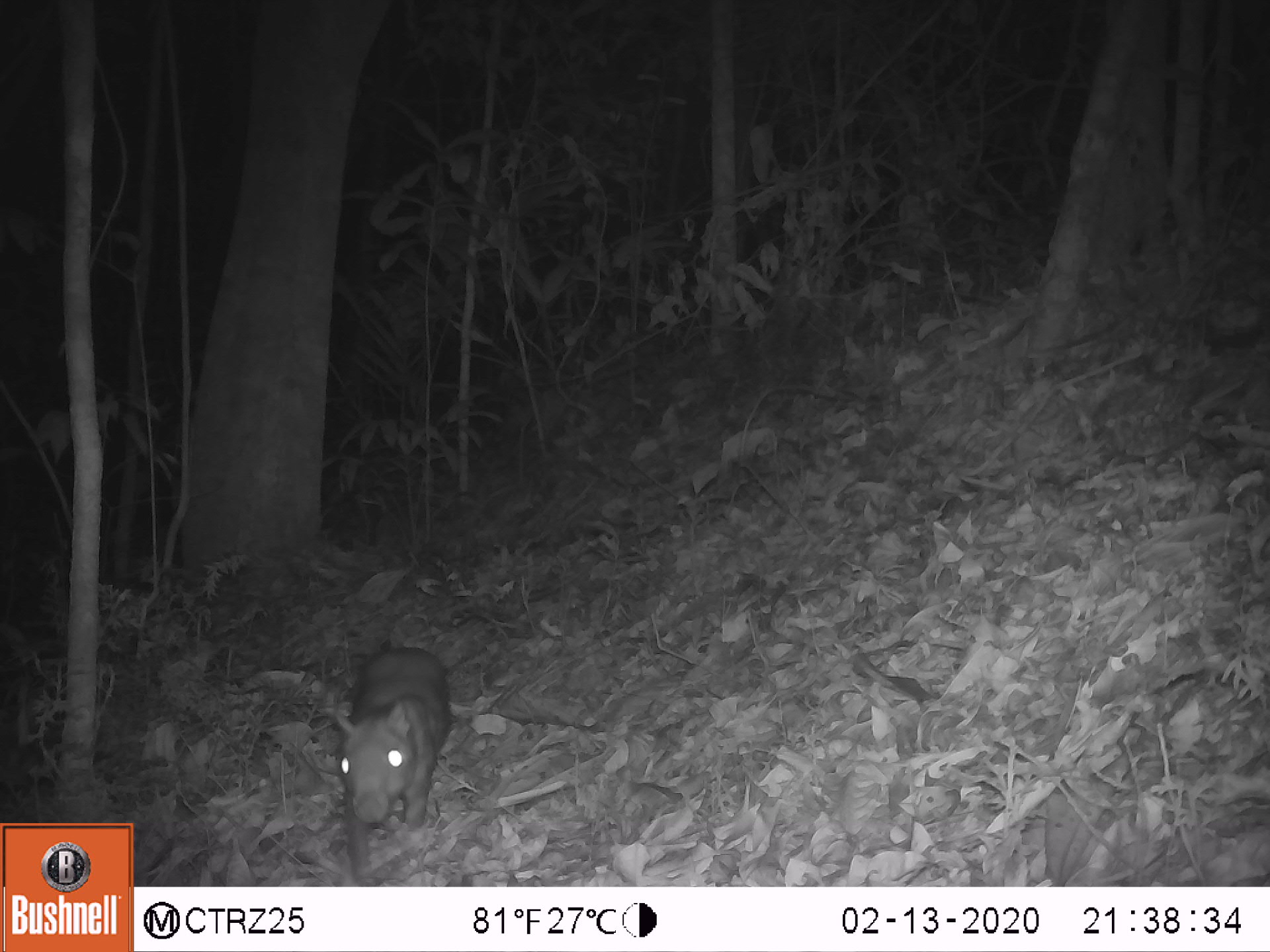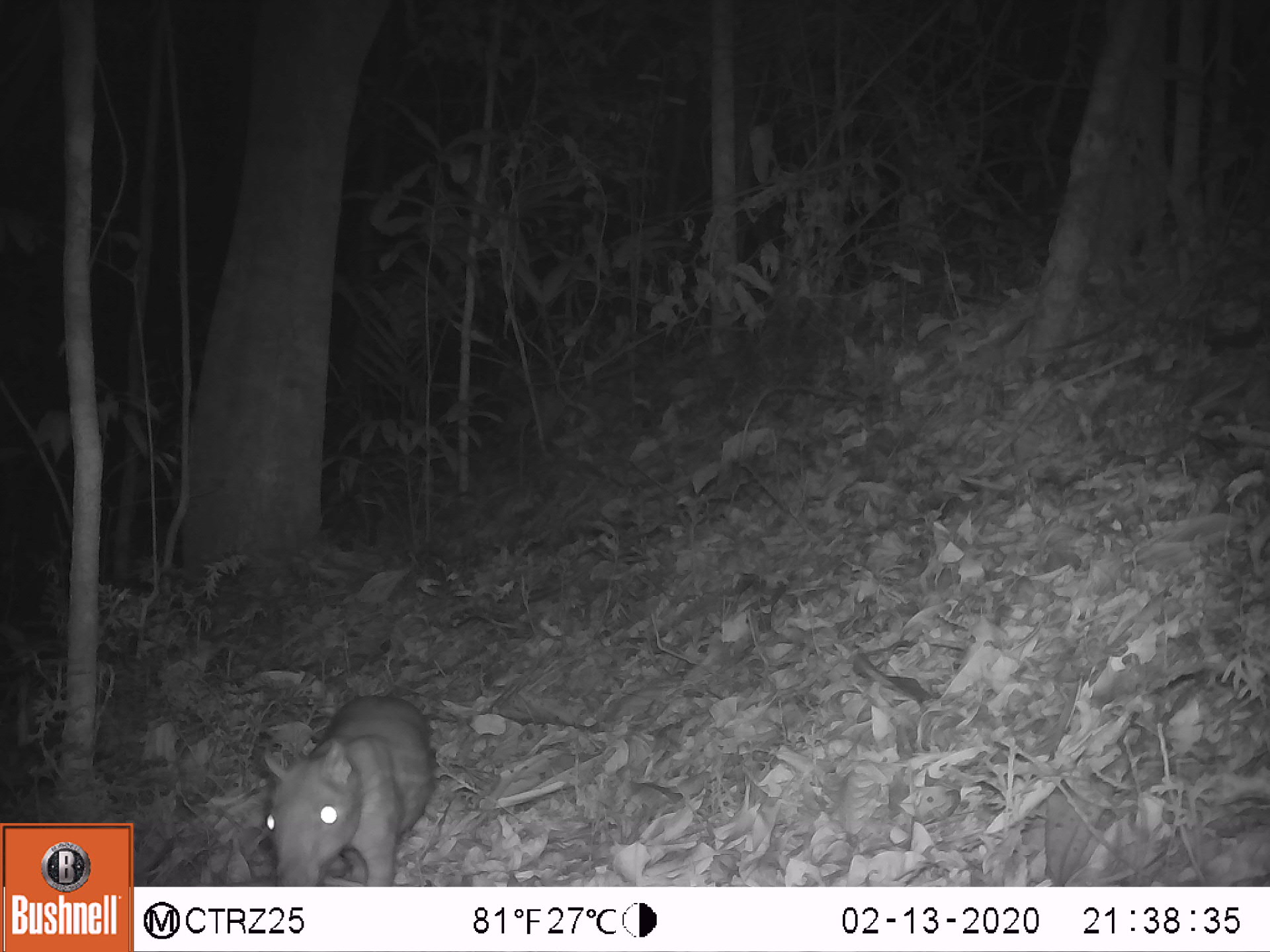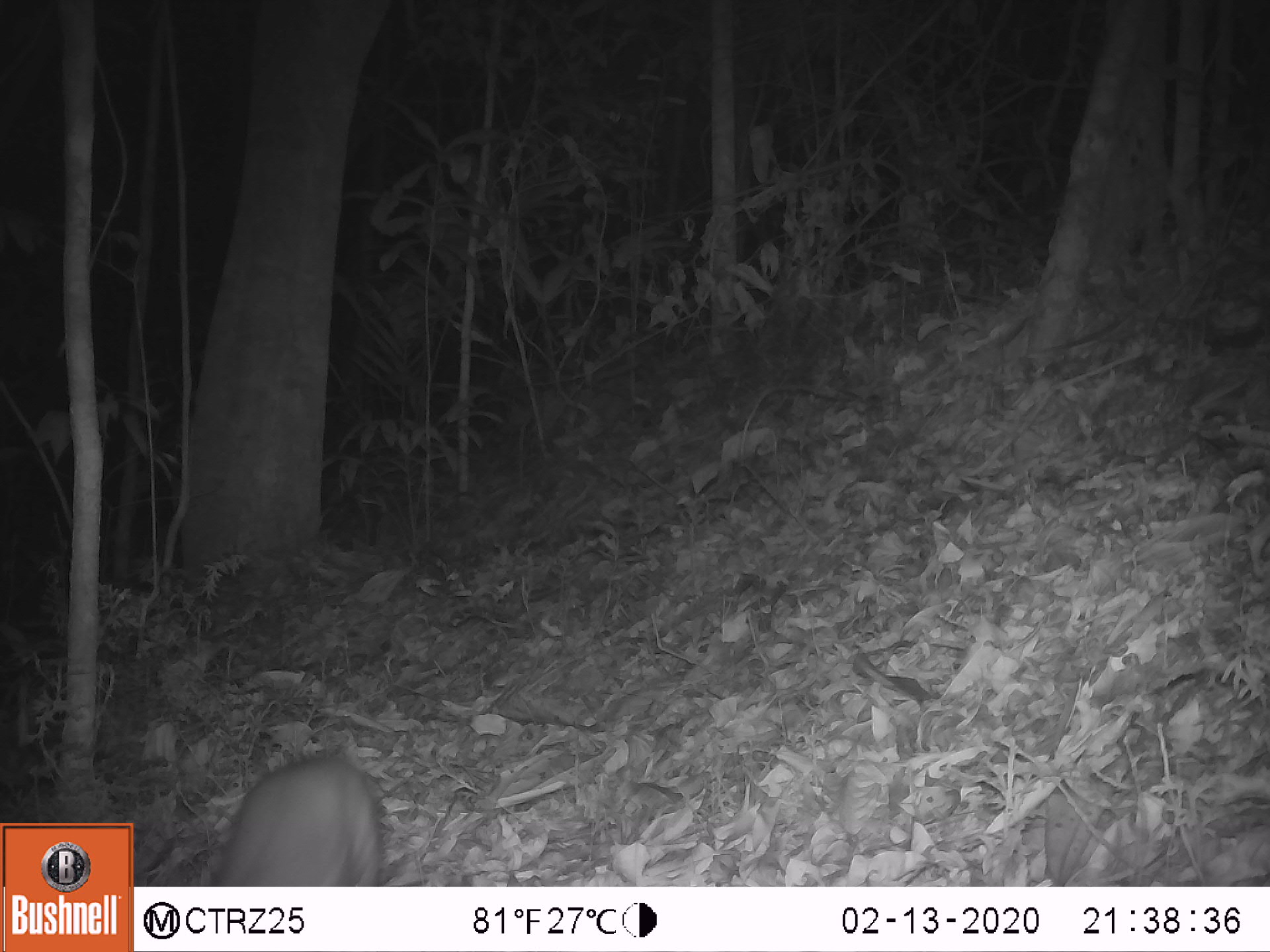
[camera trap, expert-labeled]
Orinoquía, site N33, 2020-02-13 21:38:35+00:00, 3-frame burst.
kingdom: Animalia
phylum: Chordata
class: Mammalia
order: Rodentia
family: Cuniculidae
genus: Cuniculus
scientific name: Cuniculus paca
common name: spotted paca